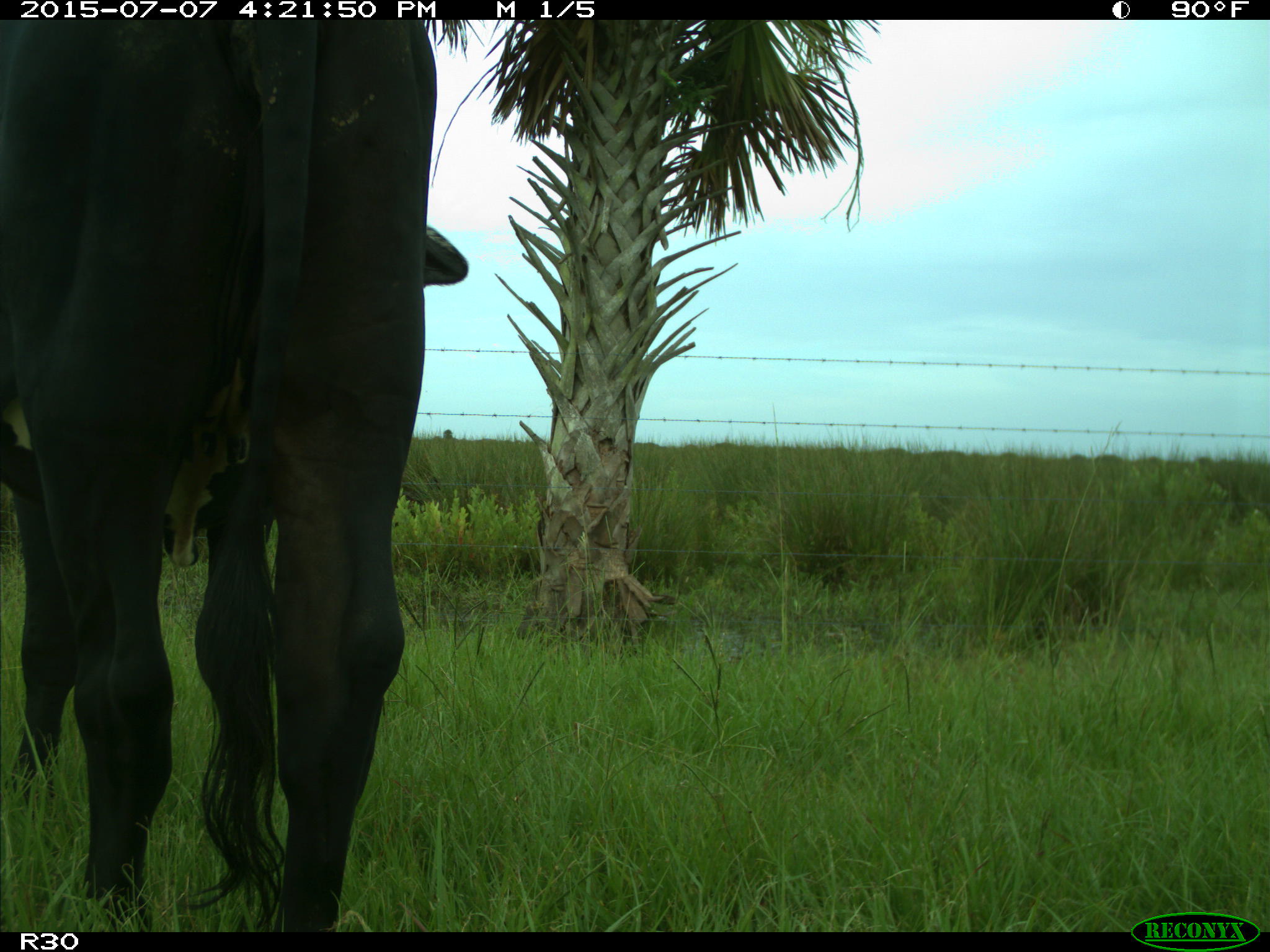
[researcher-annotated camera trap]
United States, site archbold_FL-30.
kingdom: Animalia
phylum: Chordata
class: Mammalia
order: Artiodactyla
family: Bovidae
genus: Bos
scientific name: Bos taurus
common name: domestic cow